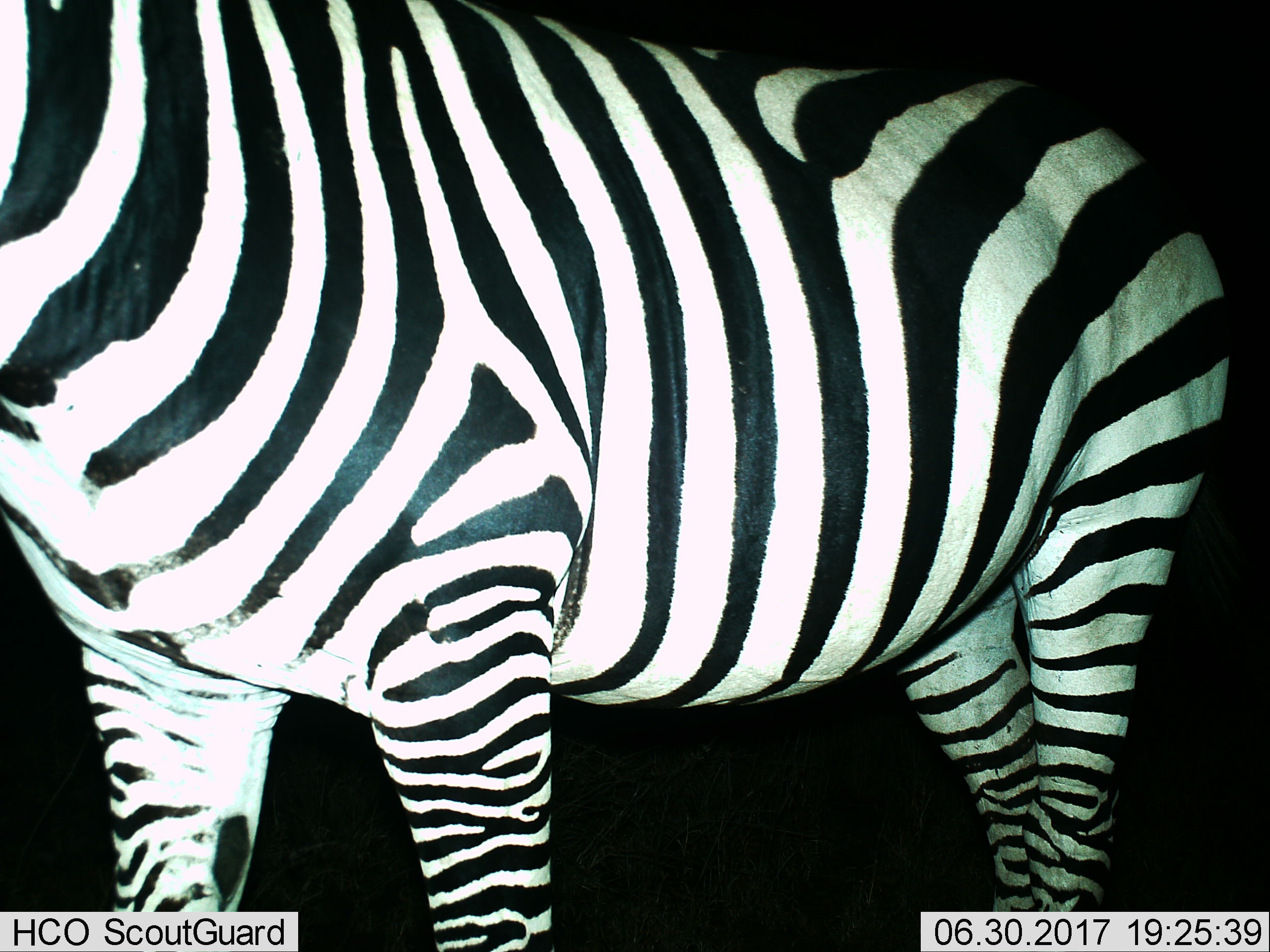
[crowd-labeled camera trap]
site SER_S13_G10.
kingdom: Animalia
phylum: Chordata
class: Mammalia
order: Perissodactyla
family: Equidae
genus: Equus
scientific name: Equus quagga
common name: plains zebra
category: zebraplains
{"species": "zebraplains (plains zebra) (Equus quagga)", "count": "1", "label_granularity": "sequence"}